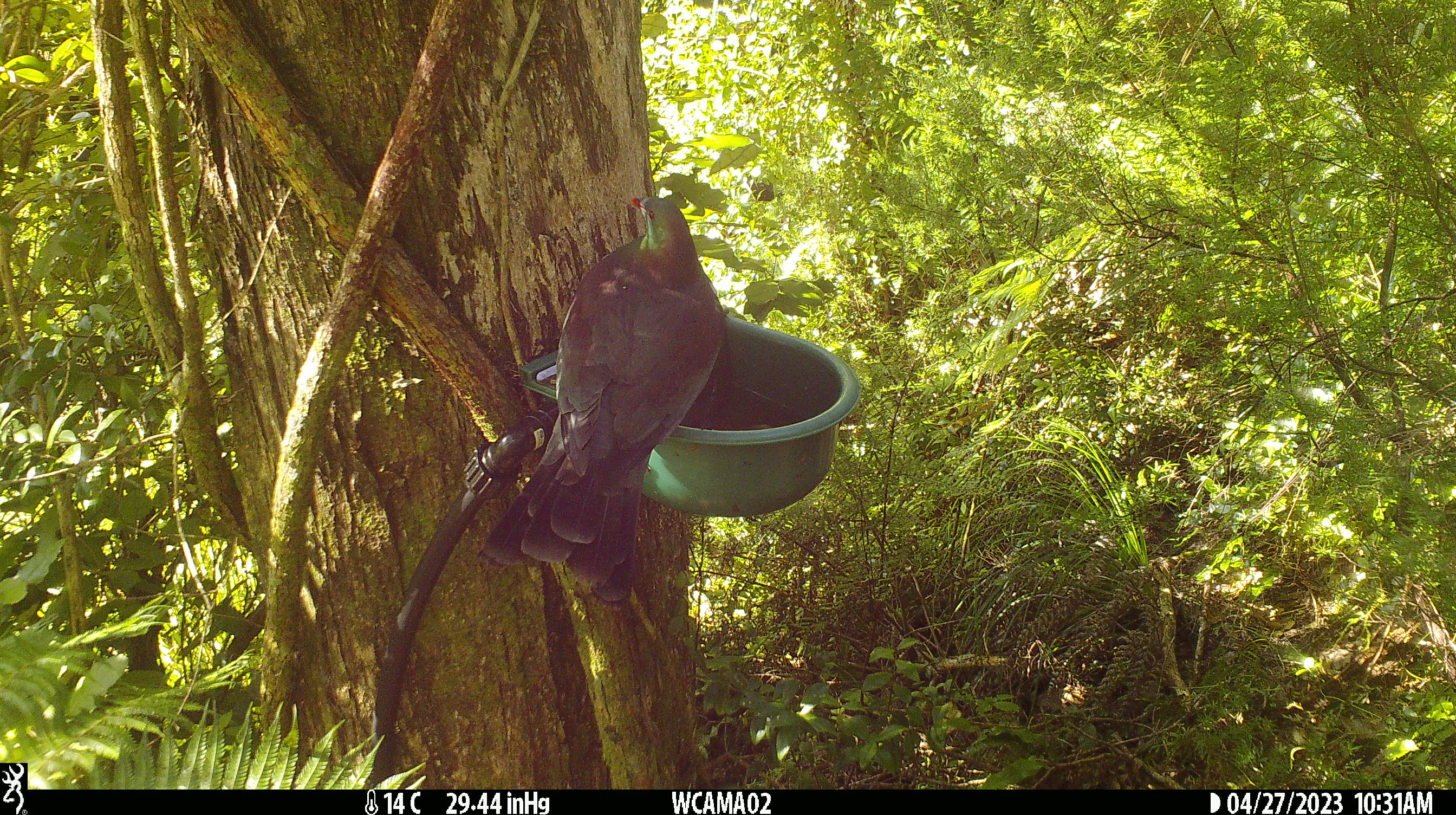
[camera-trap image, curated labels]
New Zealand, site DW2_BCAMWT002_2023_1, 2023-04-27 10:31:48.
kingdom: Animalia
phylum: Chordata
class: Aves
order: Columbiformes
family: Columbidae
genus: Hemiphaga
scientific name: Hemiphaga novaeseelandiae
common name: new zealand pigeon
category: kereru